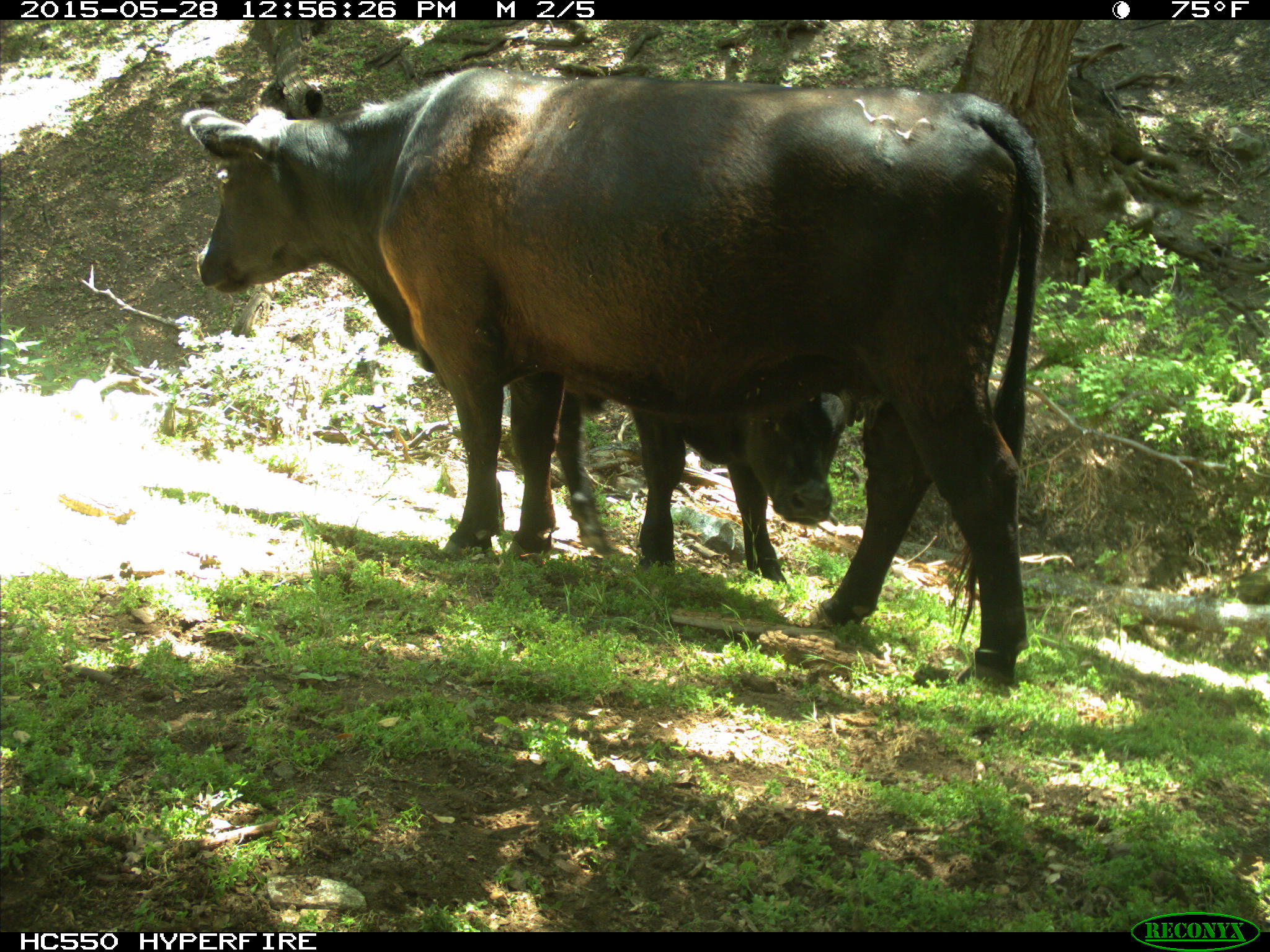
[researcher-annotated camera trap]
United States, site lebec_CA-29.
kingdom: Animalia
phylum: Chordata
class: Mammalia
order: Artiodactyla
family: Bovidae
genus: Bos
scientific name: Bos taurus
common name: domestic cow